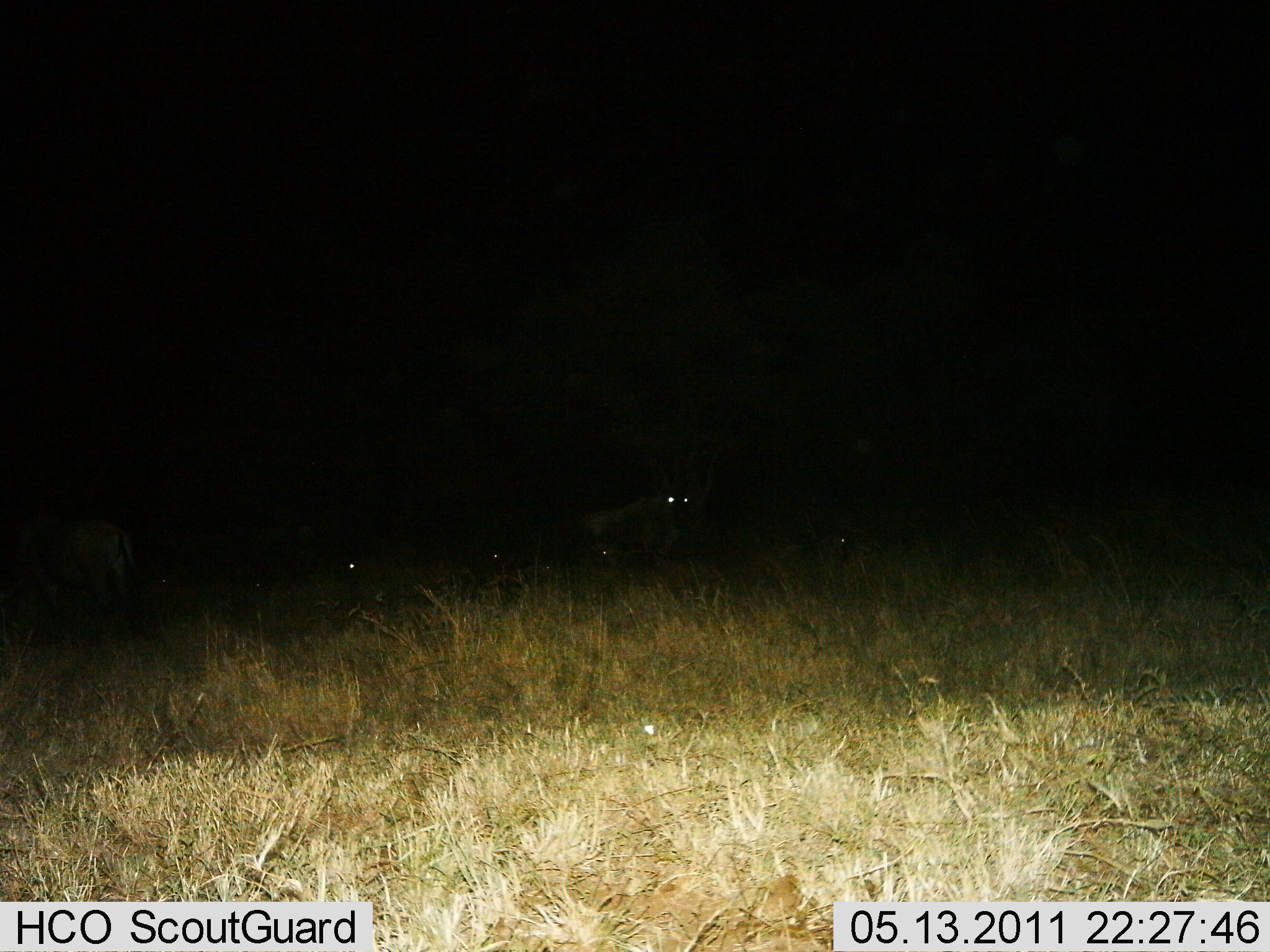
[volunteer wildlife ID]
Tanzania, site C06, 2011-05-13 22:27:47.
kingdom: Animalia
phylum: Chordata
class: Mammalia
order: Carnivora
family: Hyaenidae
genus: Crocuta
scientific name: Crocuta crocuta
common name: spotted hyena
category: hyenaspotted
Hyenaspotted (spotted hyena) (Crocuta crocuta), count 5. Behavior (volunteer vote fractions): standing 60%, resting 20%, moving 20%, interacting 20%. Young present (vote fraction): 0%. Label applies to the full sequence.